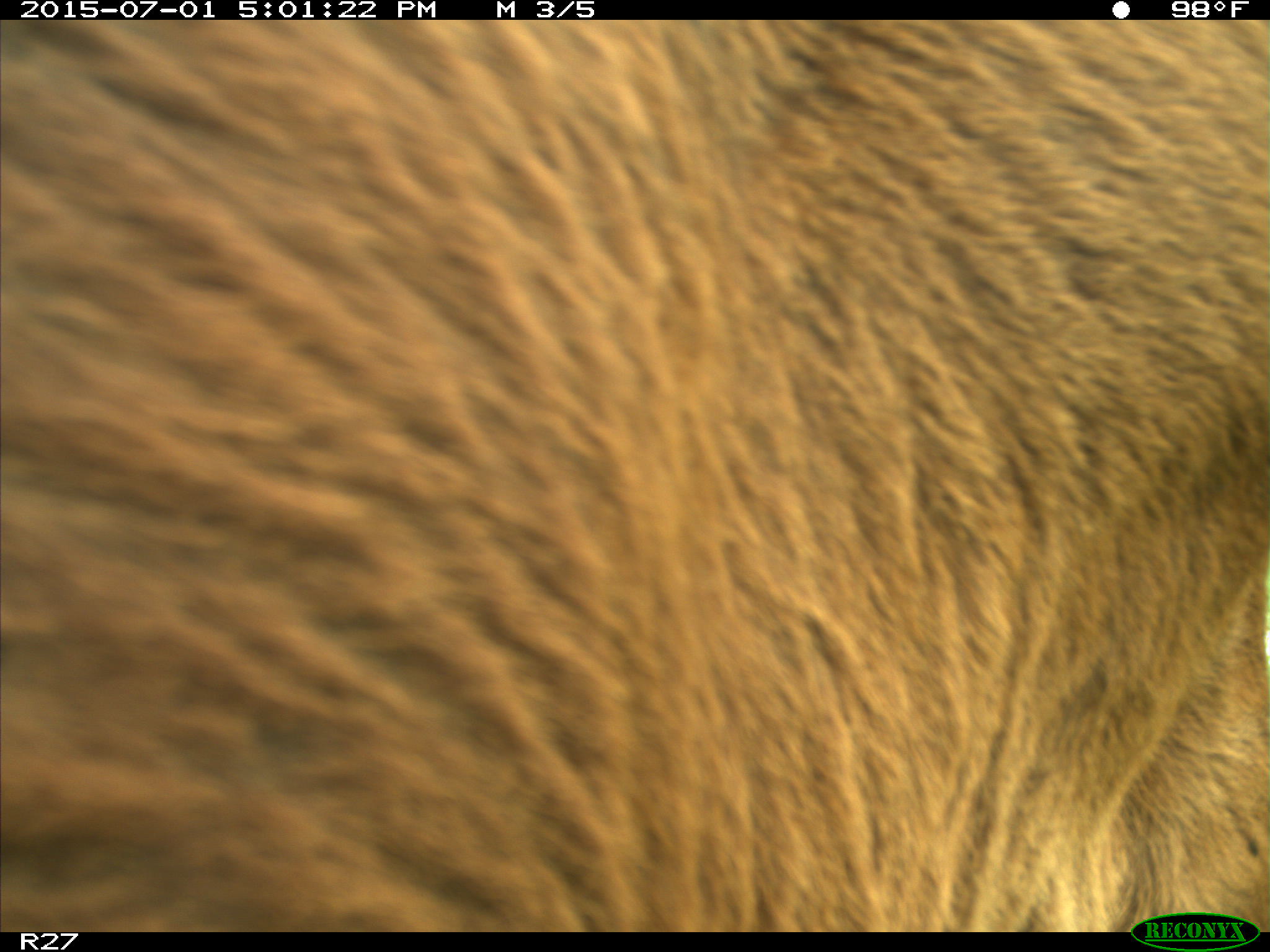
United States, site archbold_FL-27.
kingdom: Animalia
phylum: Chordata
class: Mammalia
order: Artiodactyla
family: Bovidae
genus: Bos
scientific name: Bos taurus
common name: domestic cow